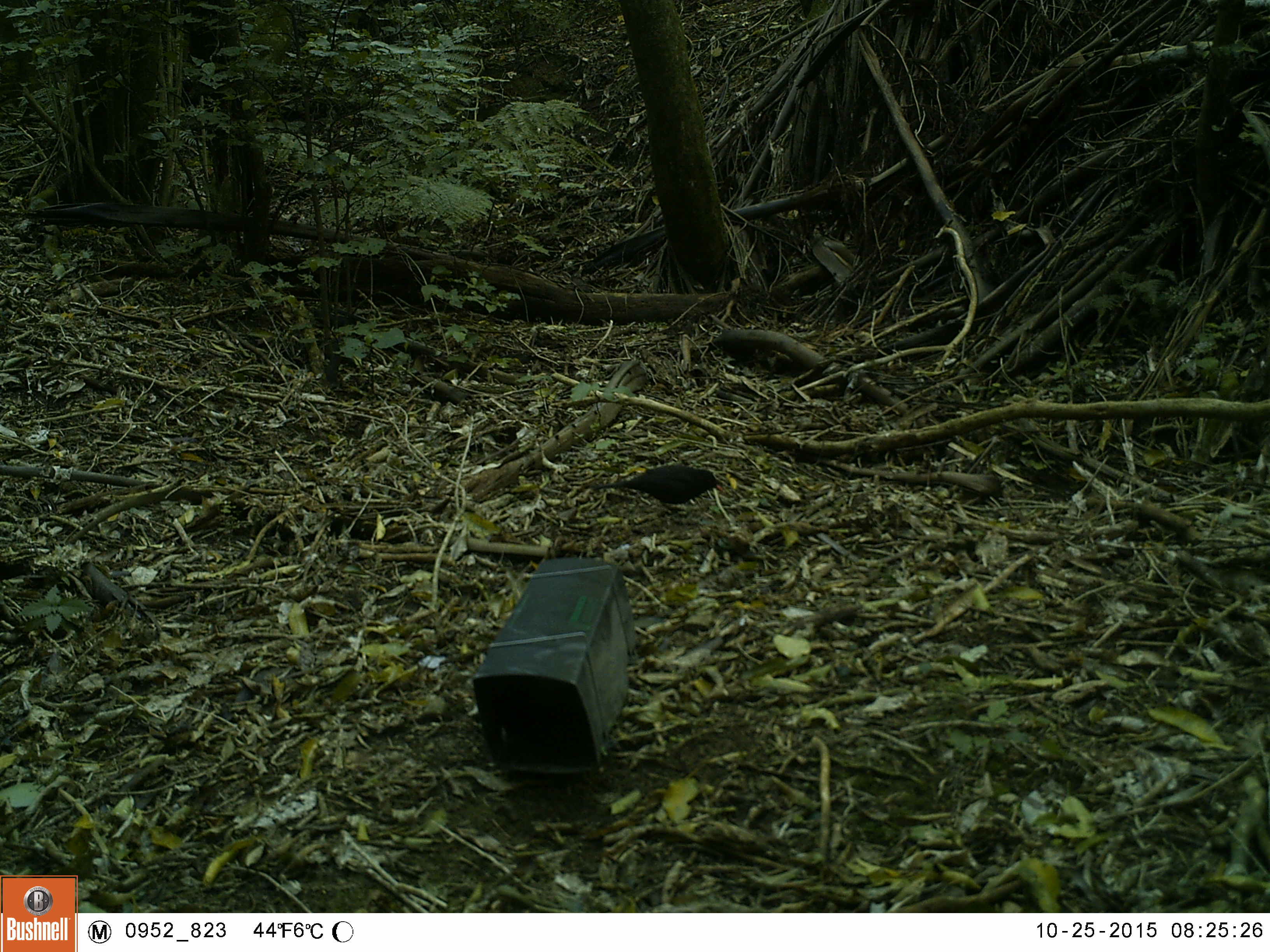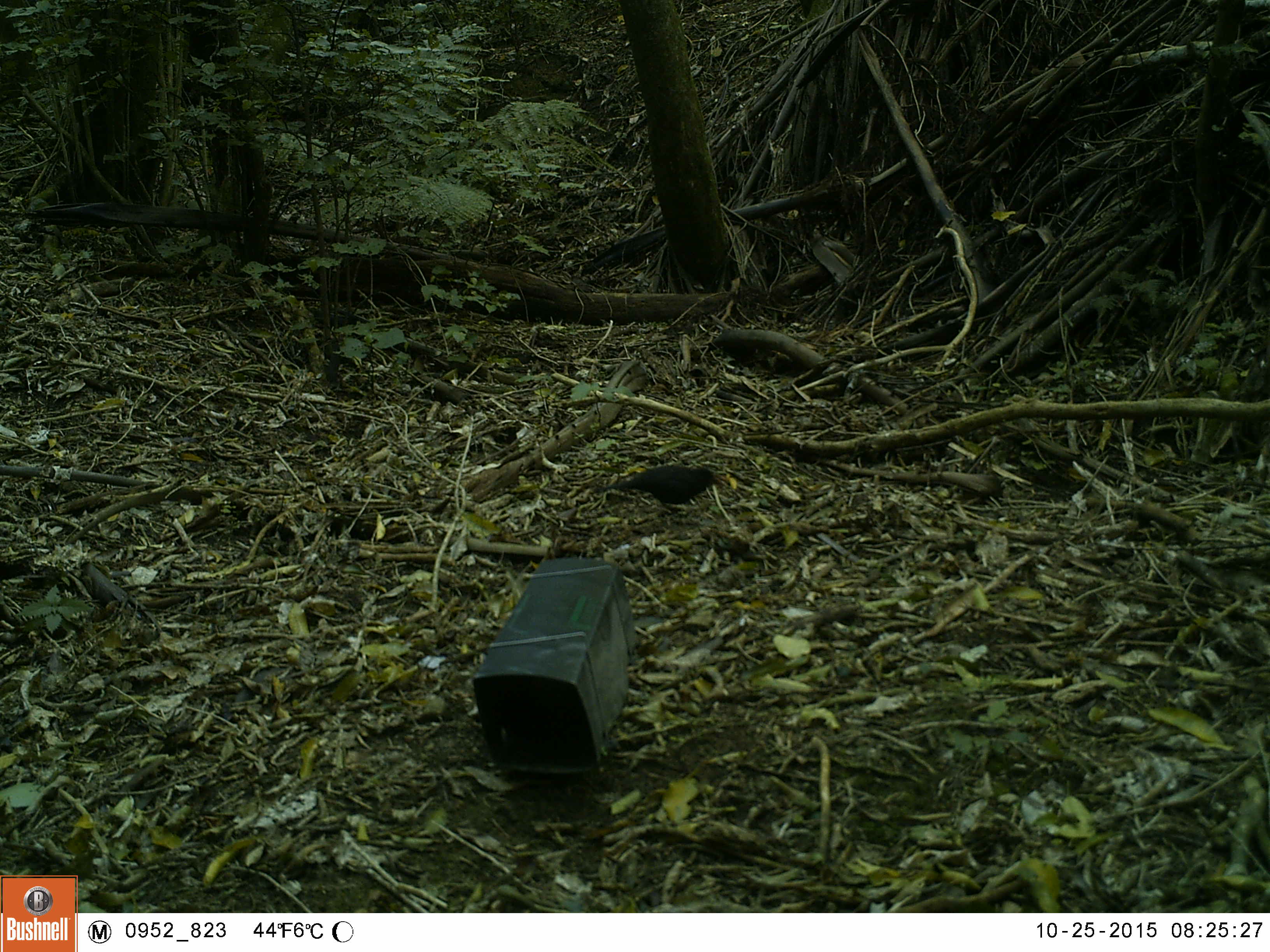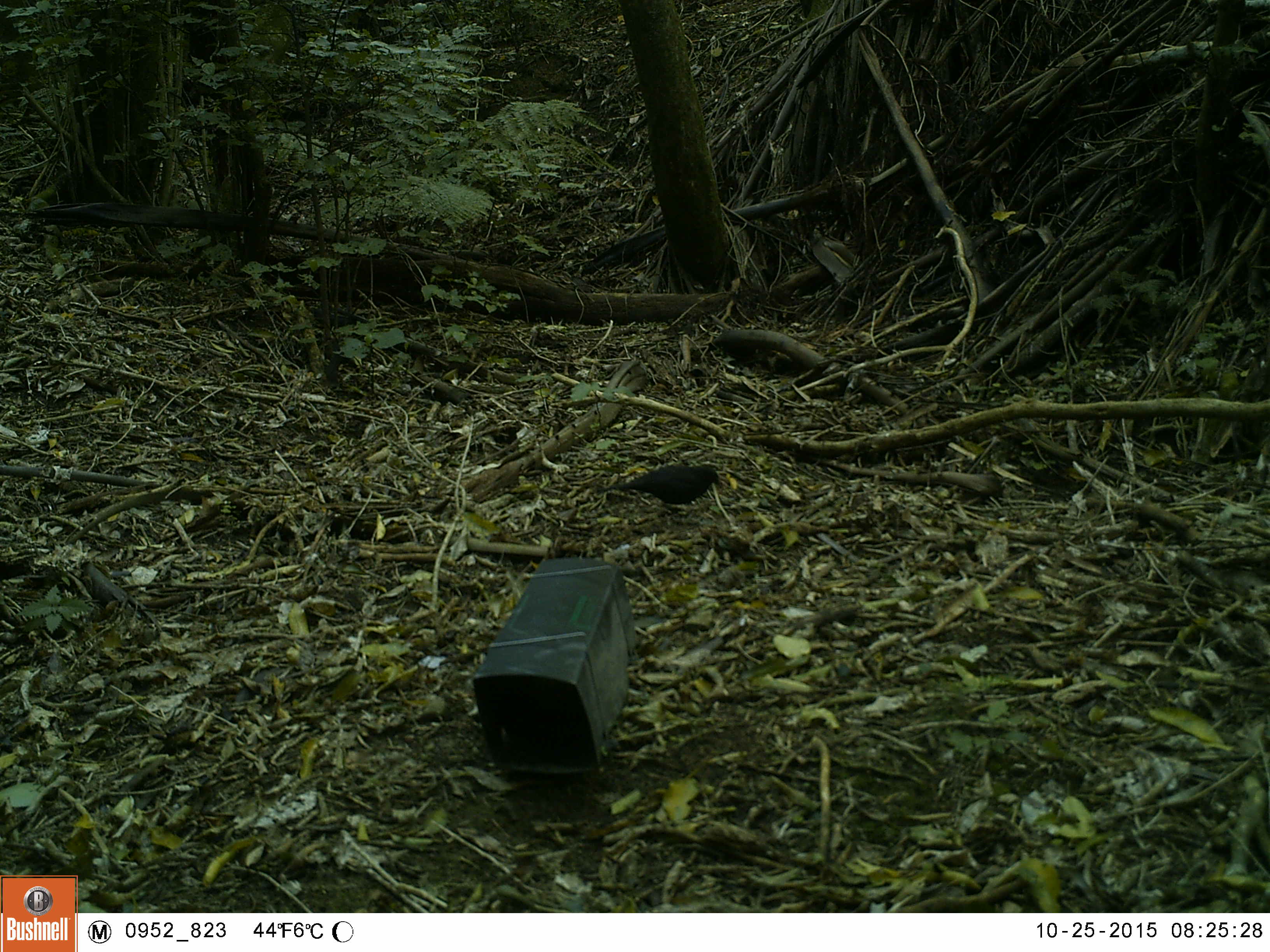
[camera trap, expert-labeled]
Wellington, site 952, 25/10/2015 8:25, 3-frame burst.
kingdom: Animalia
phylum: Chordata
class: Aves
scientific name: Aves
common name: bird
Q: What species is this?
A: Bird (Aves).